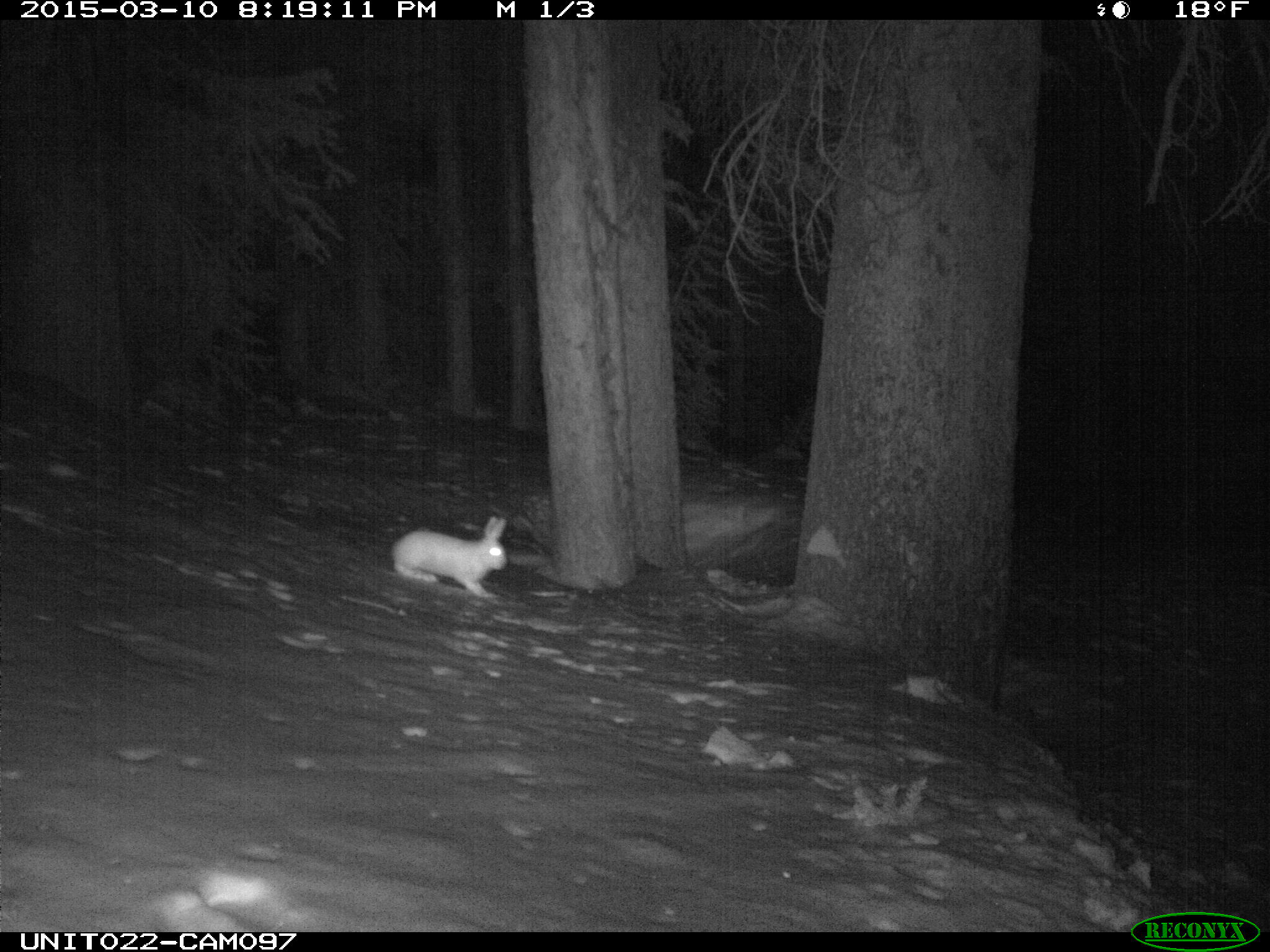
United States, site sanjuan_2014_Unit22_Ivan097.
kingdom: Animalia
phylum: Chordata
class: Mammalia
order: Lagomorpha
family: Leporidae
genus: Lepus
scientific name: Lepus americanus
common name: snowshoe hare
Lepus americanus (snowshoe hare).